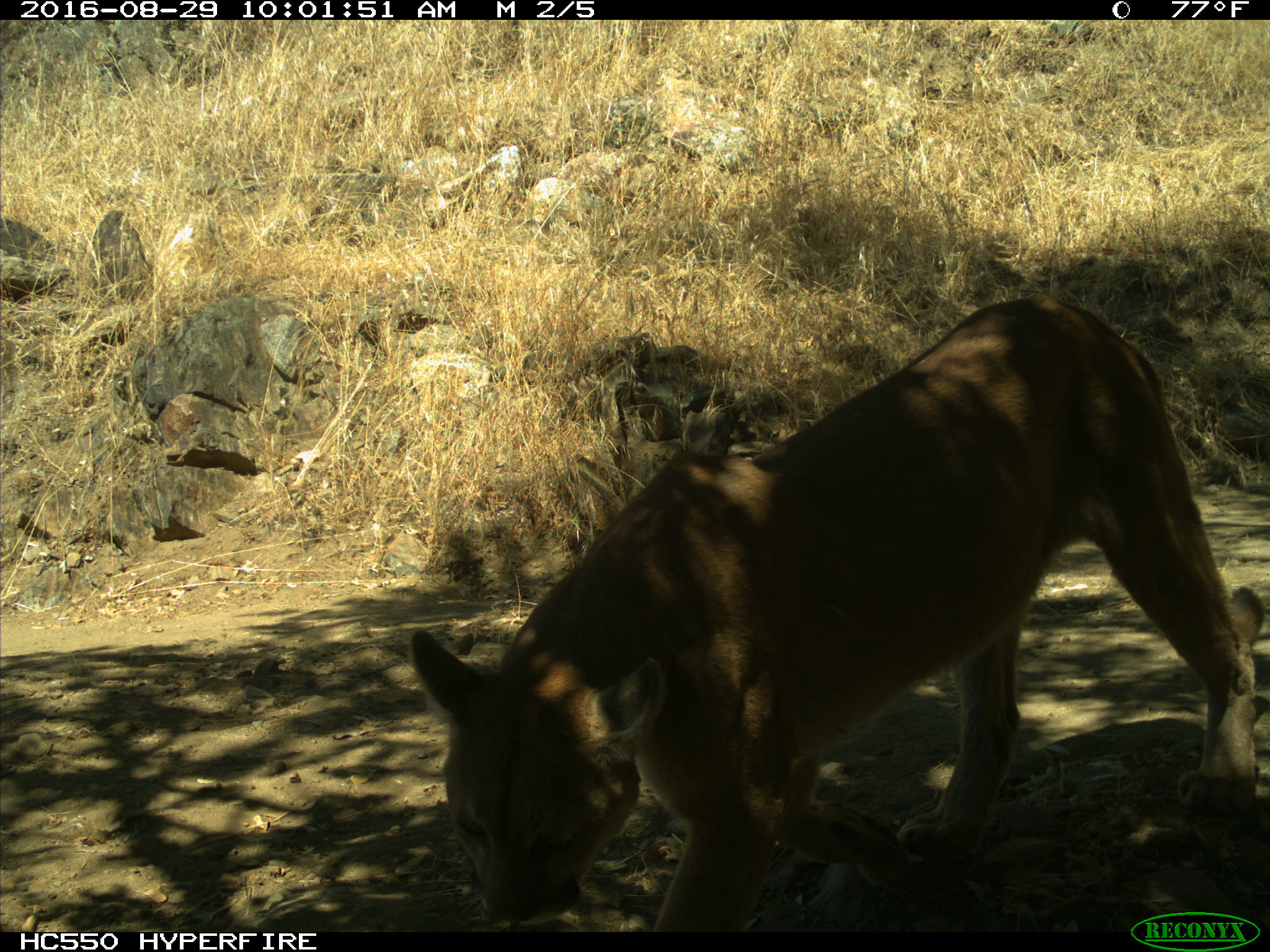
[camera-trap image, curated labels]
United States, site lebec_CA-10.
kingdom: Animalia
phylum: Chordata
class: Mammalia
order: Carnivora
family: Felidae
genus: Puma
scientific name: Puma concolor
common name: mountain lion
Puma concolor (mountain lion).